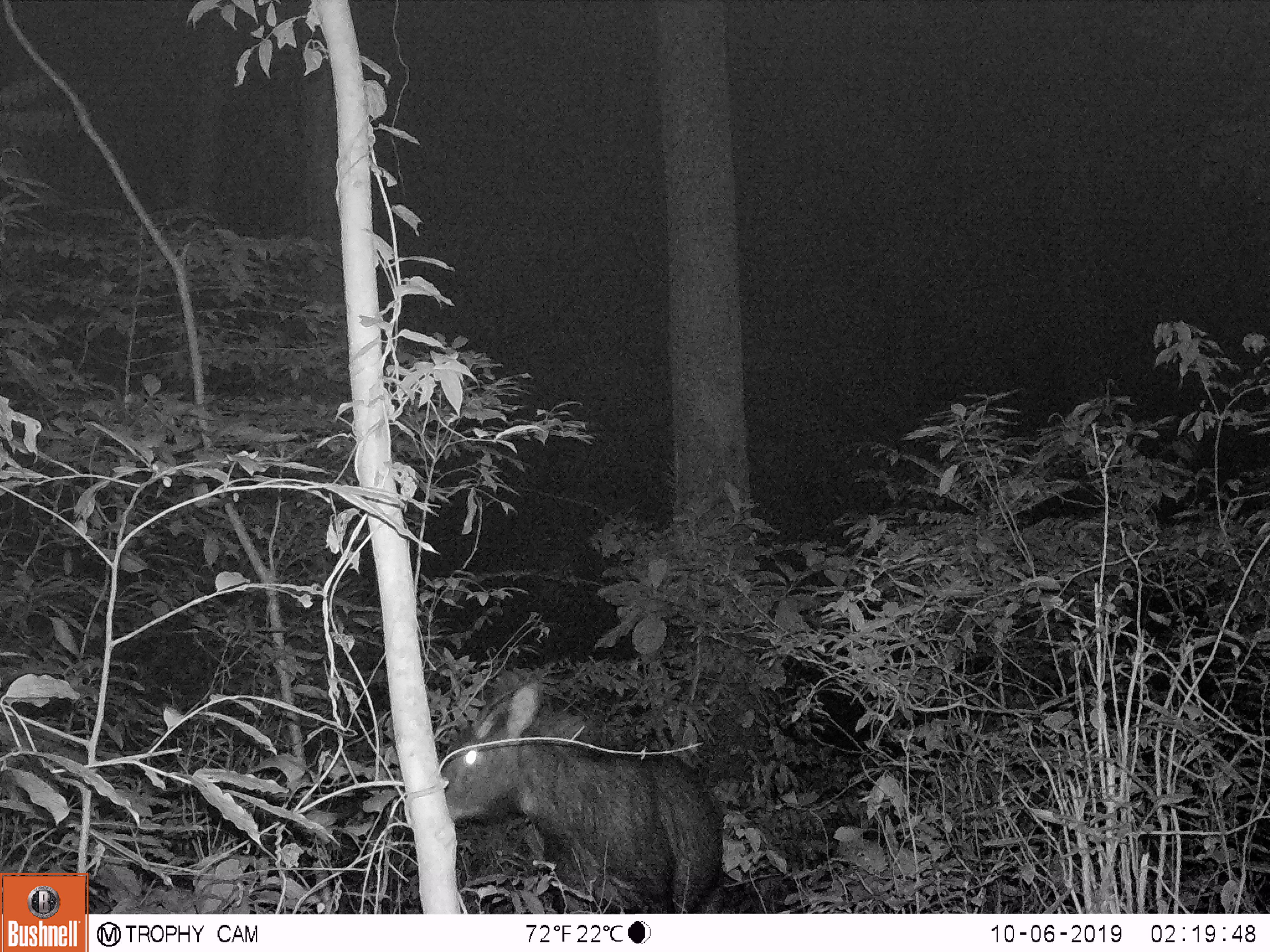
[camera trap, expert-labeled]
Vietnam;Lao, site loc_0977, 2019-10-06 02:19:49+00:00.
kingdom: Animalia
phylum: Chordata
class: Mammalia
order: Artiodactyla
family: Bovidae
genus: Capricornis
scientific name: Capricornis sumatraensis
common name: chinese serow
Chinese serow (Capricornis sumatraensis). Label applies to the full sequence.